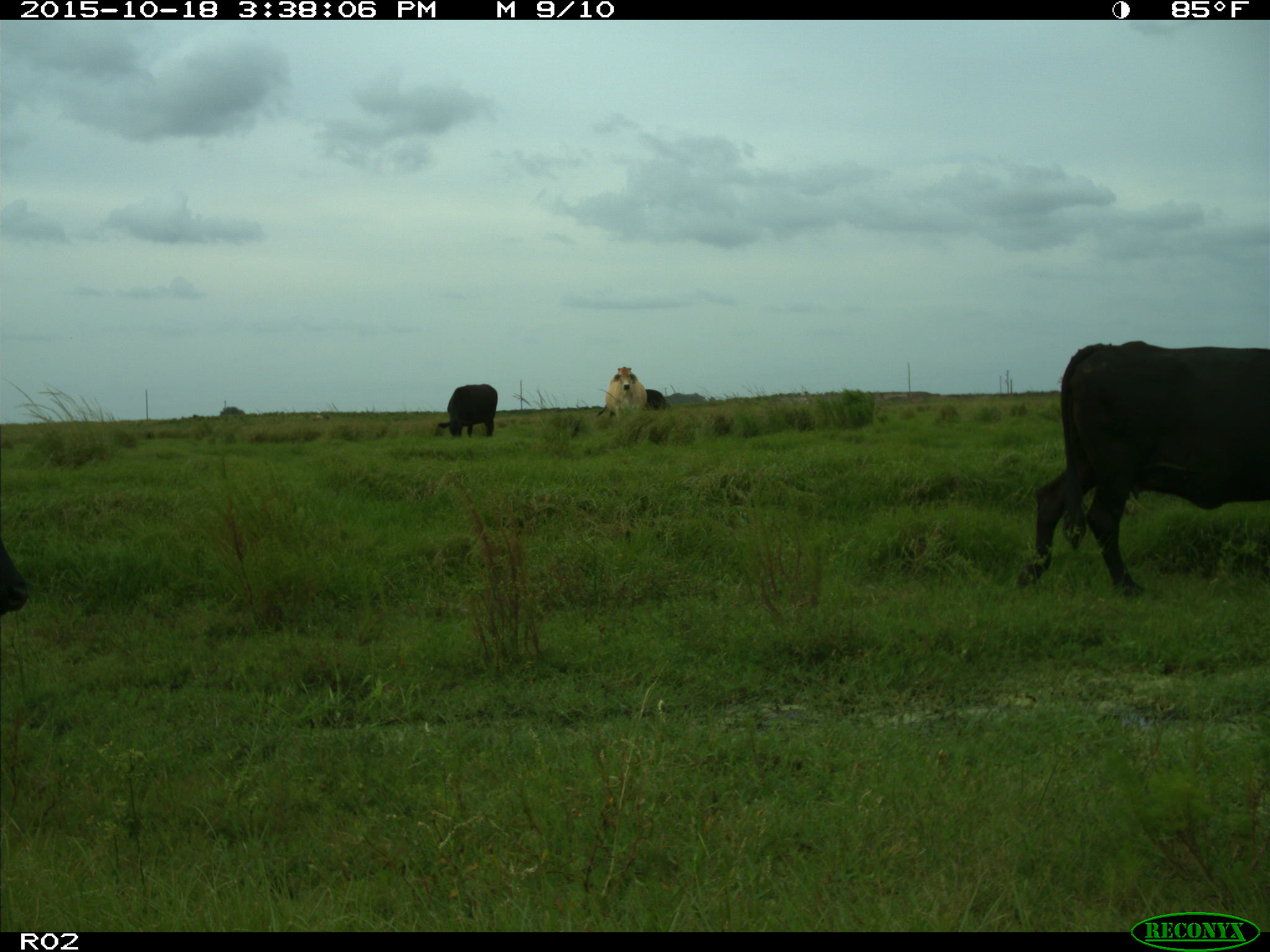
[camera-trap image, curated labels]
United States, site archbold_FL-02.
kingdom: Animalia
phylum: Chordata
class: Mammalia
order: Artiodactyla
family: Bovidae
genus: Bos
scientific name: Bos taurus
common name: domestic cow